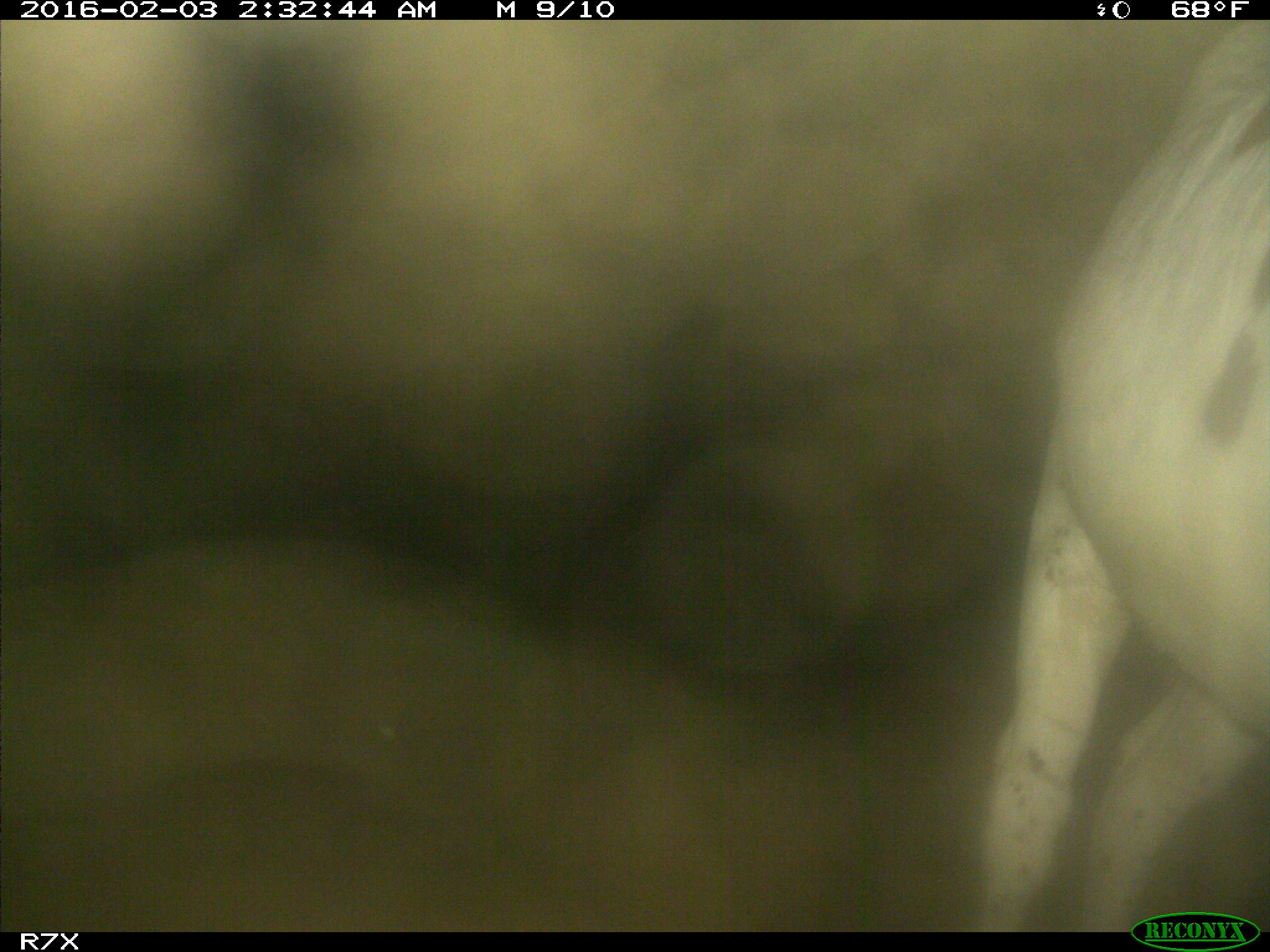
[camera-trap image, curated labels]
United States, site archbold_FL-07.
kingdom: Animalia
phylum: Chordata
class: Mammalia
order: Artiodactyla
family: Bovidae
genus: Bos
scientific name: Bos taurus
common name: domestic cow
Bos taurus (domestic cow).